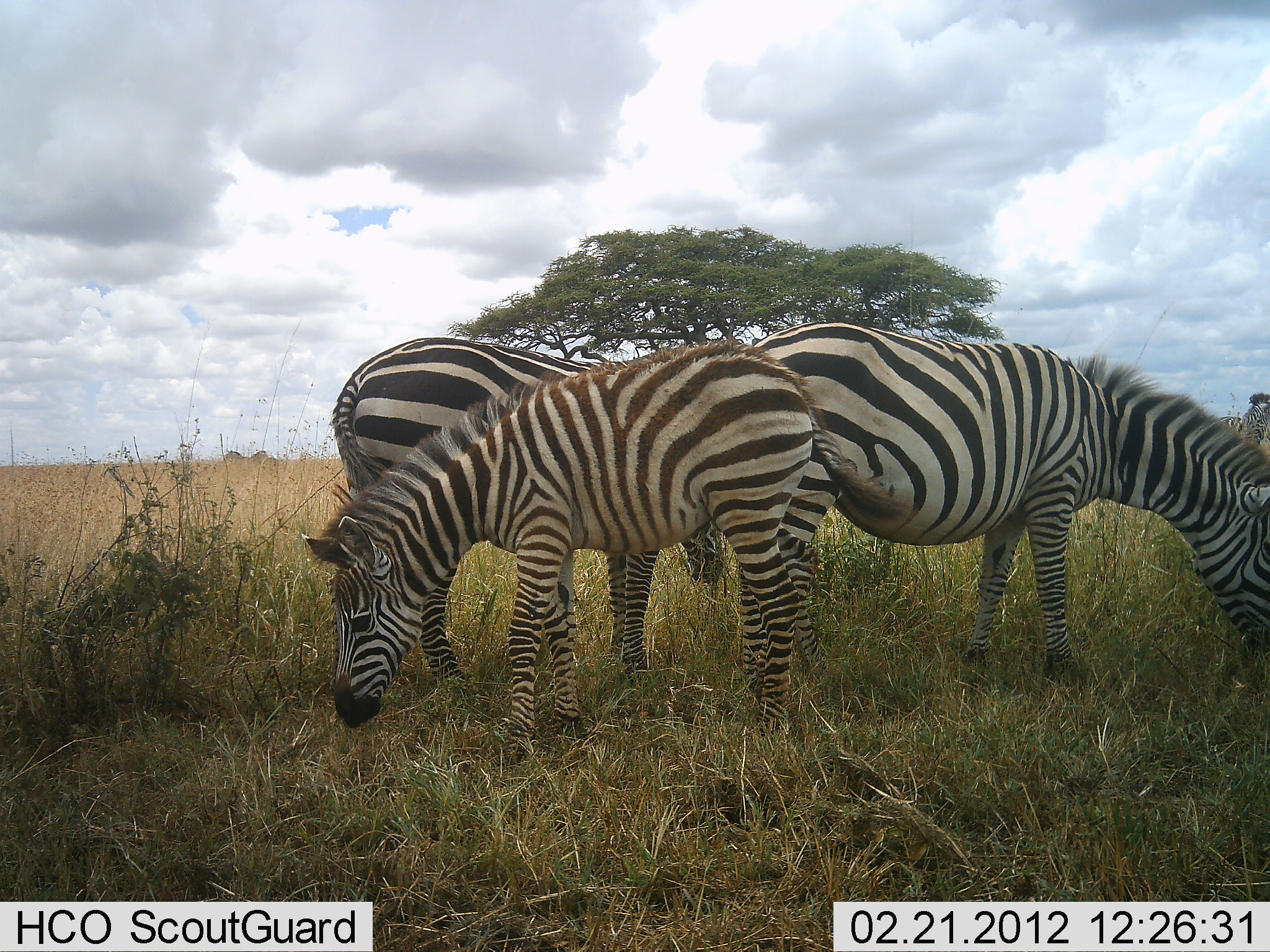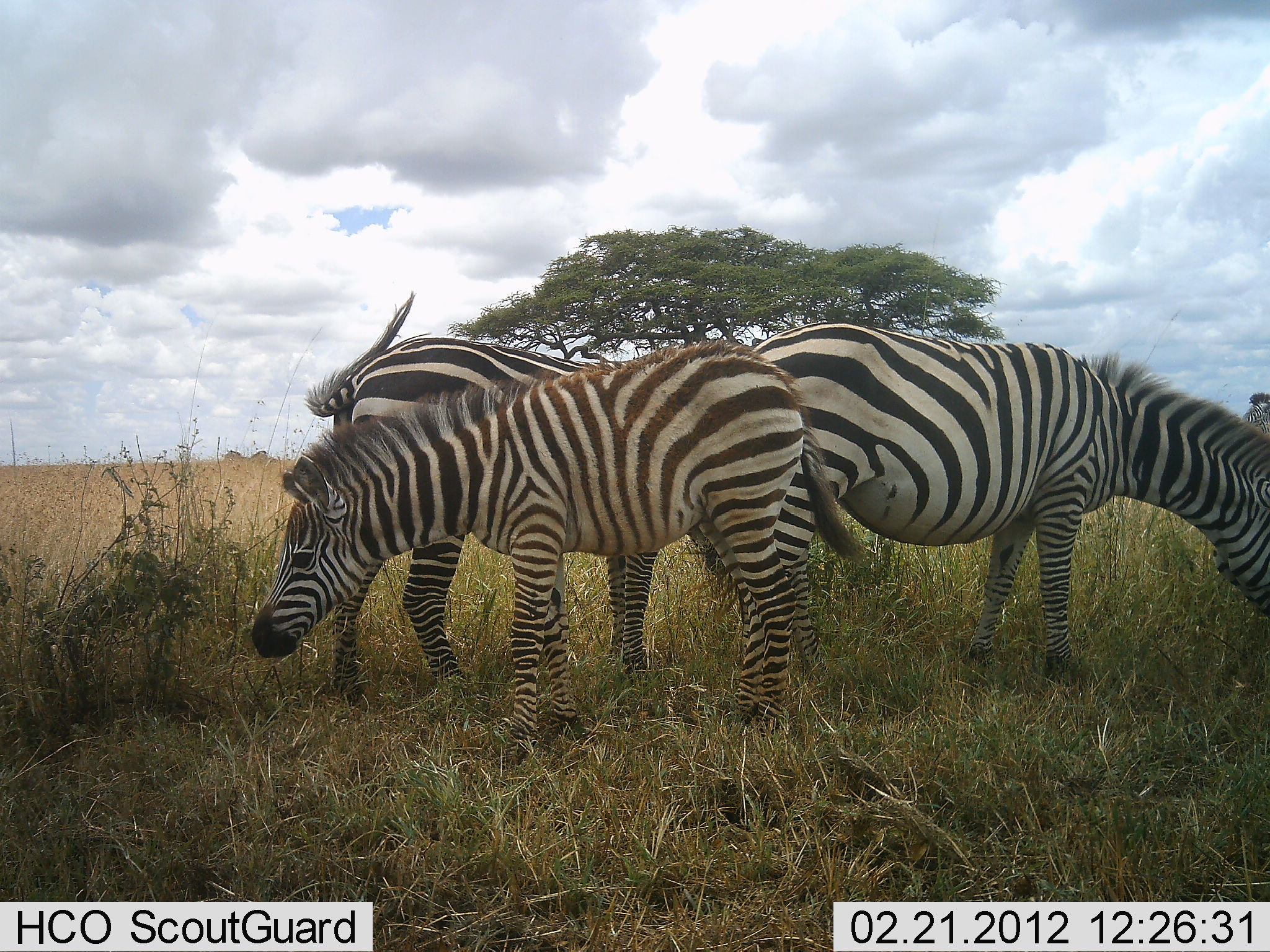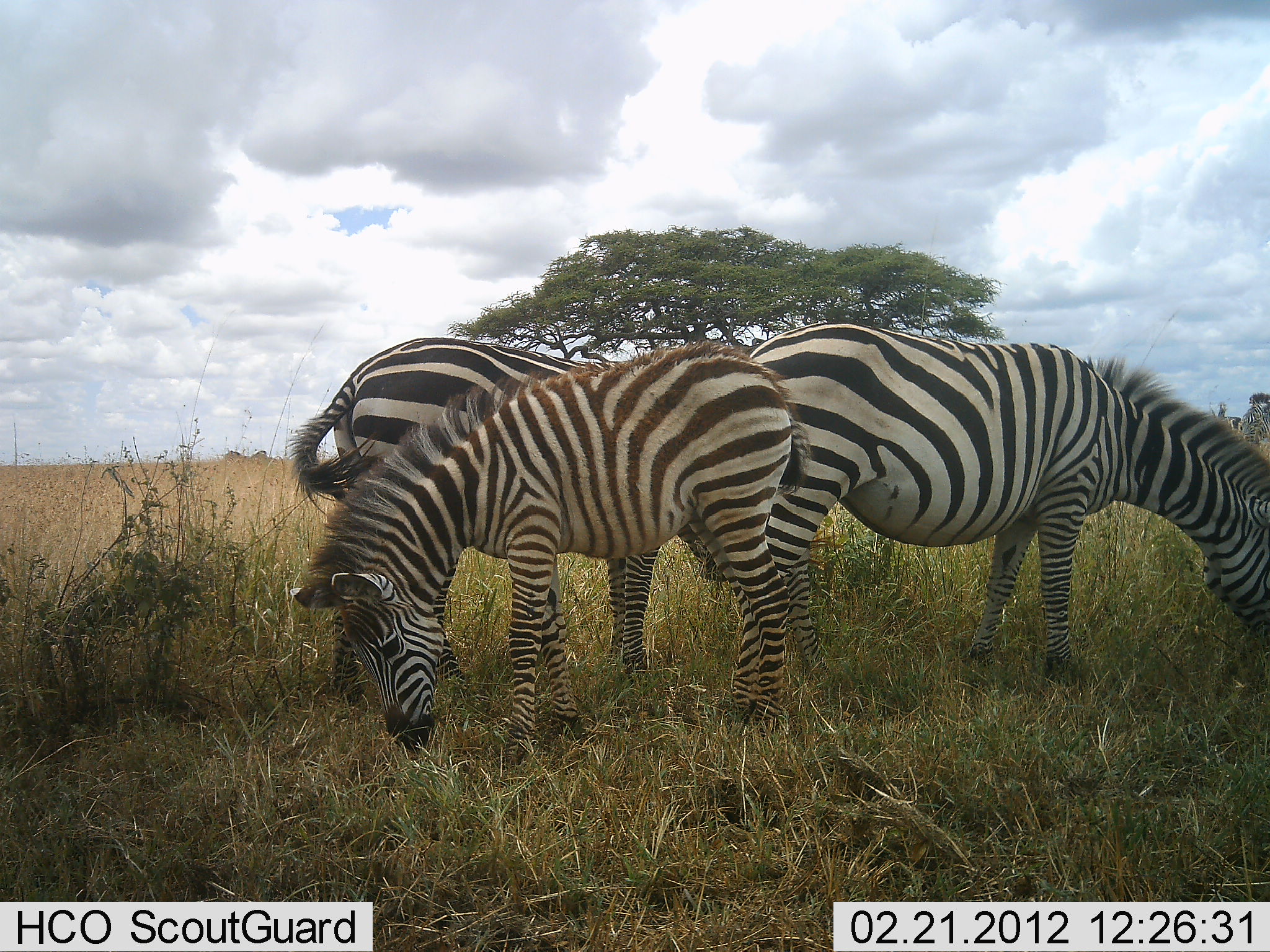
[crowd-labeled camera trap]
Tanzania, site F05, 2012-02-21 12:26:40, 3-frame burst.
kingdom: Animalia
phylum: Chordata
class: Mammalia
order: Perissodactyla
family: Equidae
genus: Equus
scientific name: Equus quagga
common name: plains zebra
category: zebra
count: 3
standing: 31%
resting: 6%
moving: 6%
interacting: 6%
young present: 25%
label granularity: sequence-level